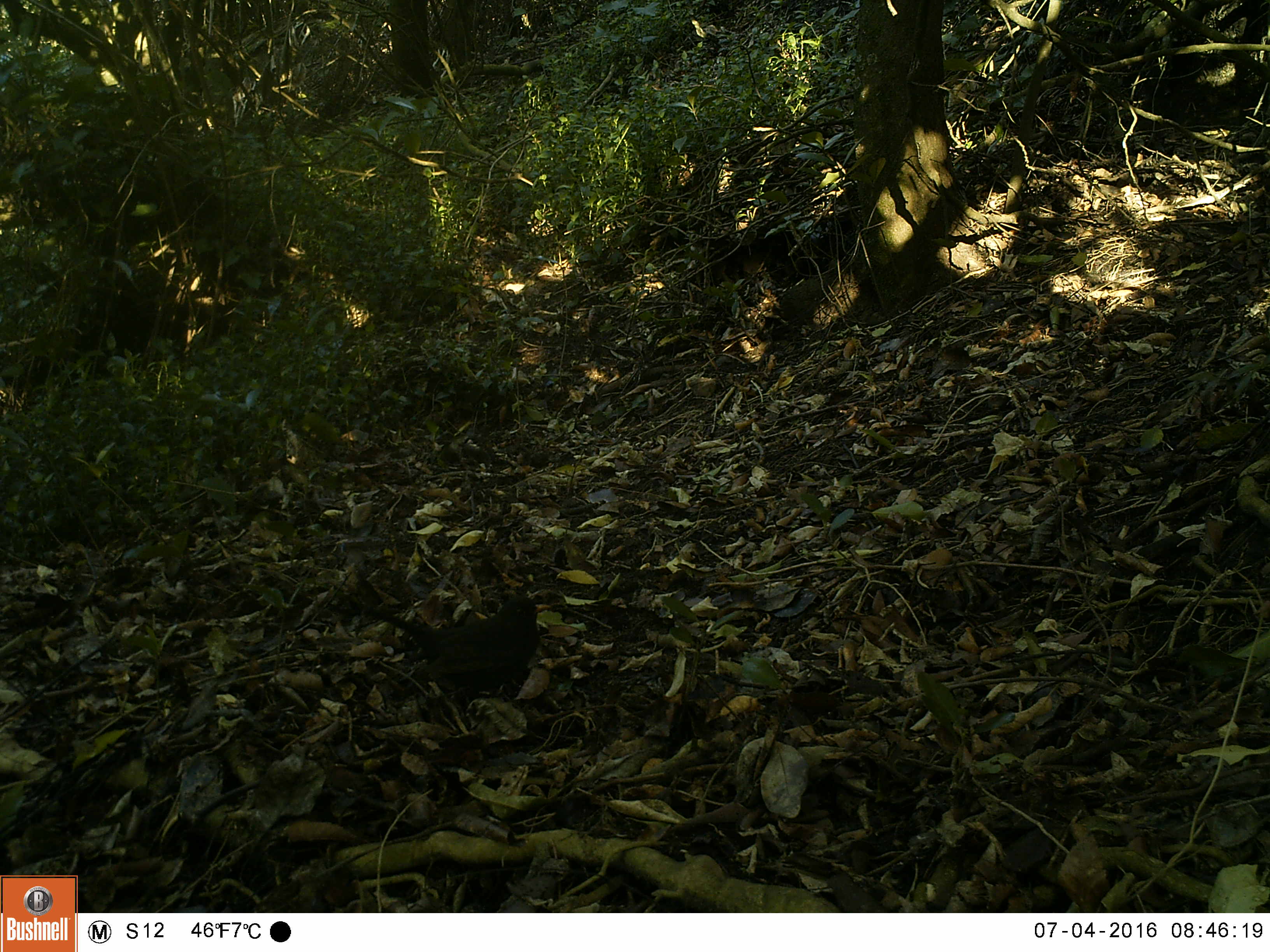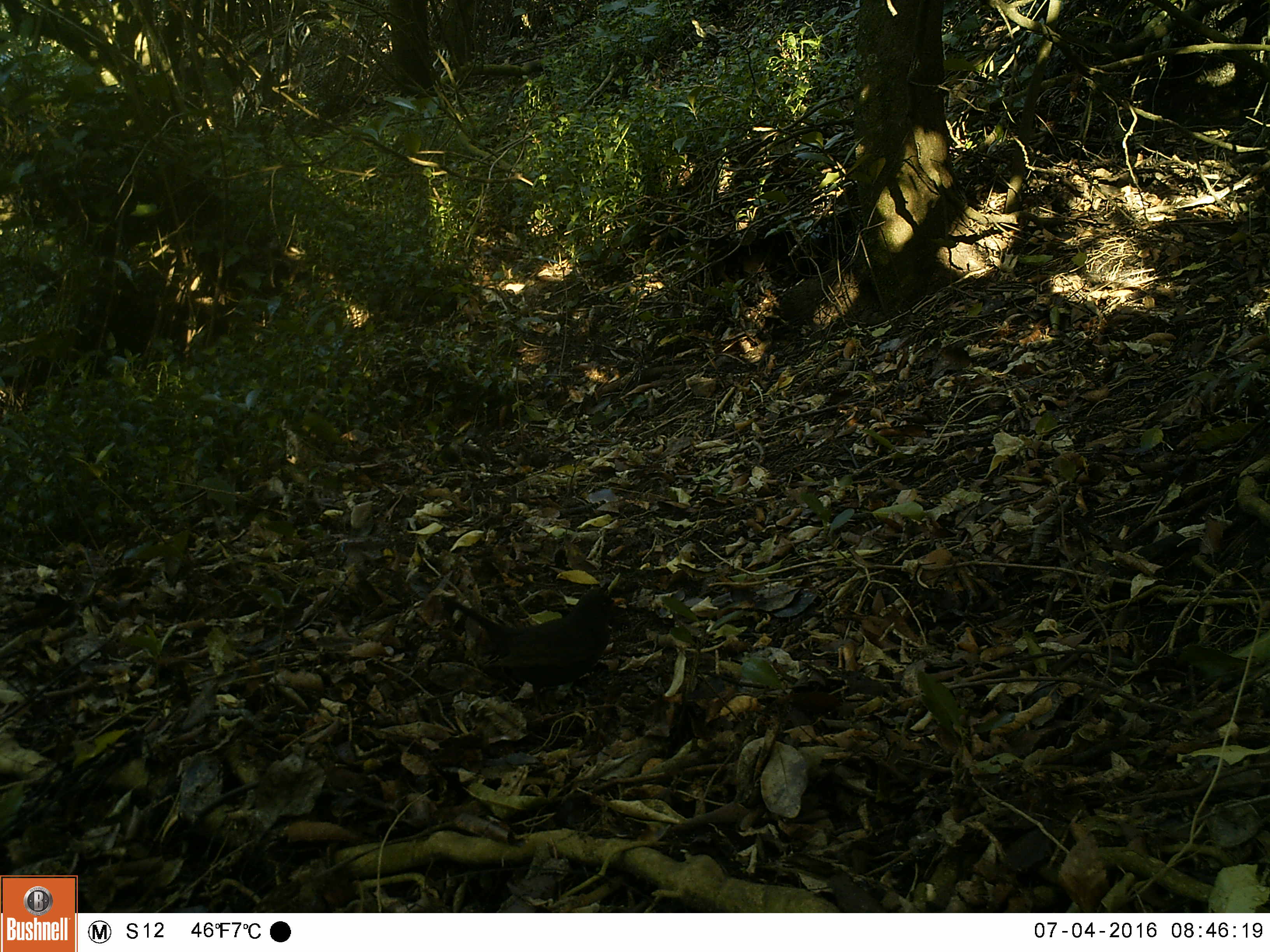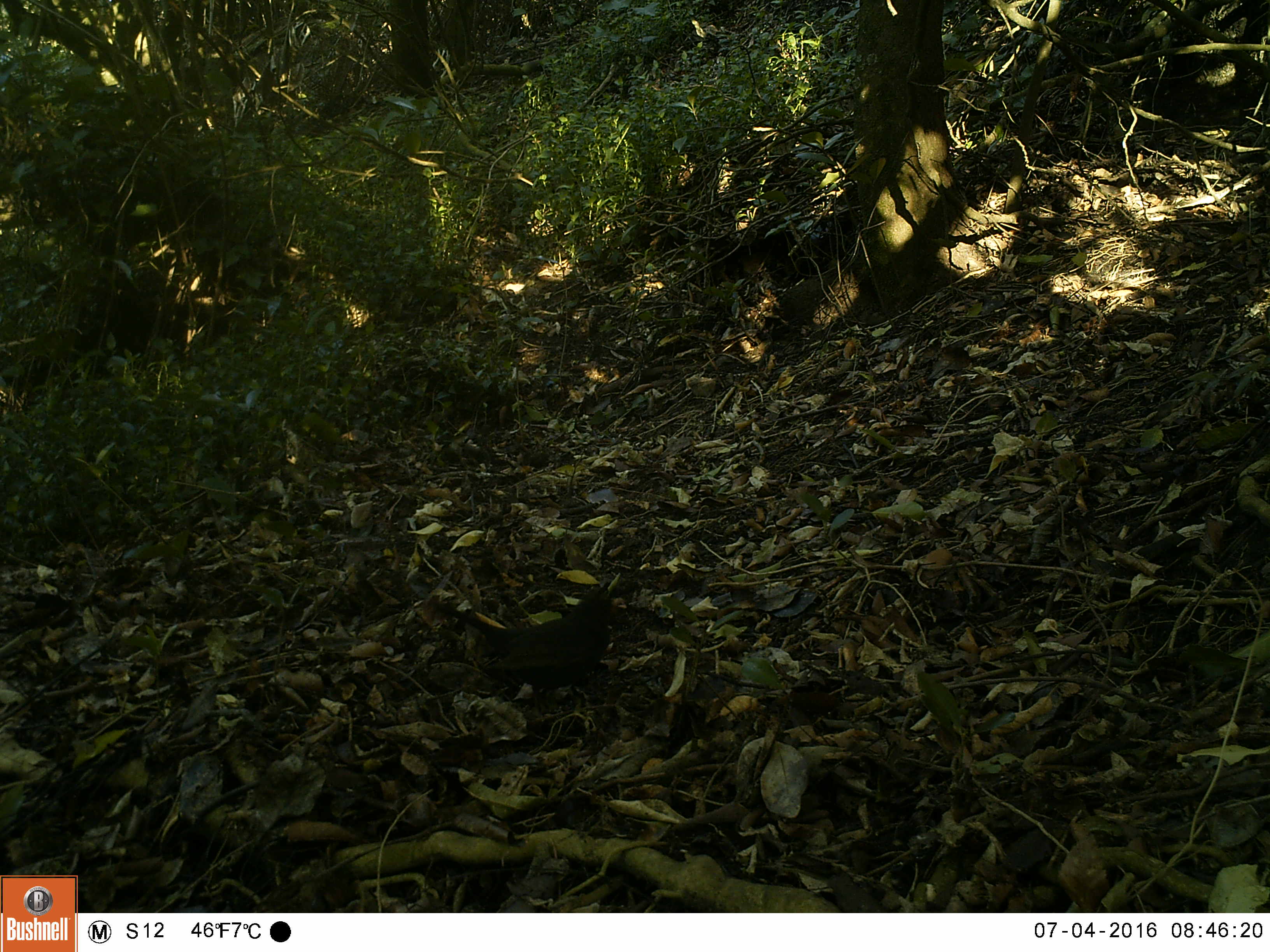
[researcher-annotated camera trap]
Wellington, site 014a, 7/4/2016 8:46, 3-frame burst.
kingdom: Animalia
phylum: Chordata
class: Aves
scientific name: Aves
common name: bird